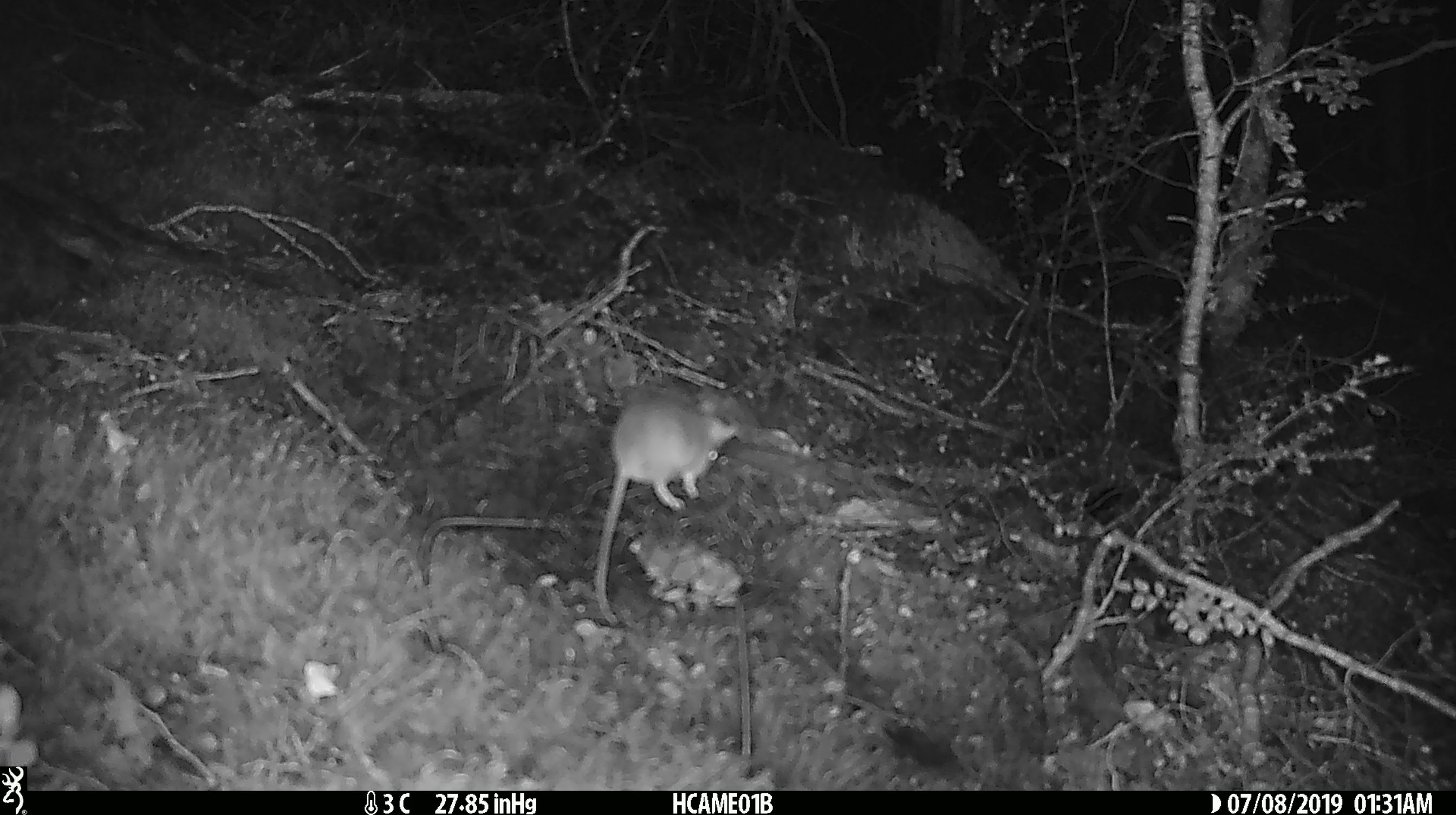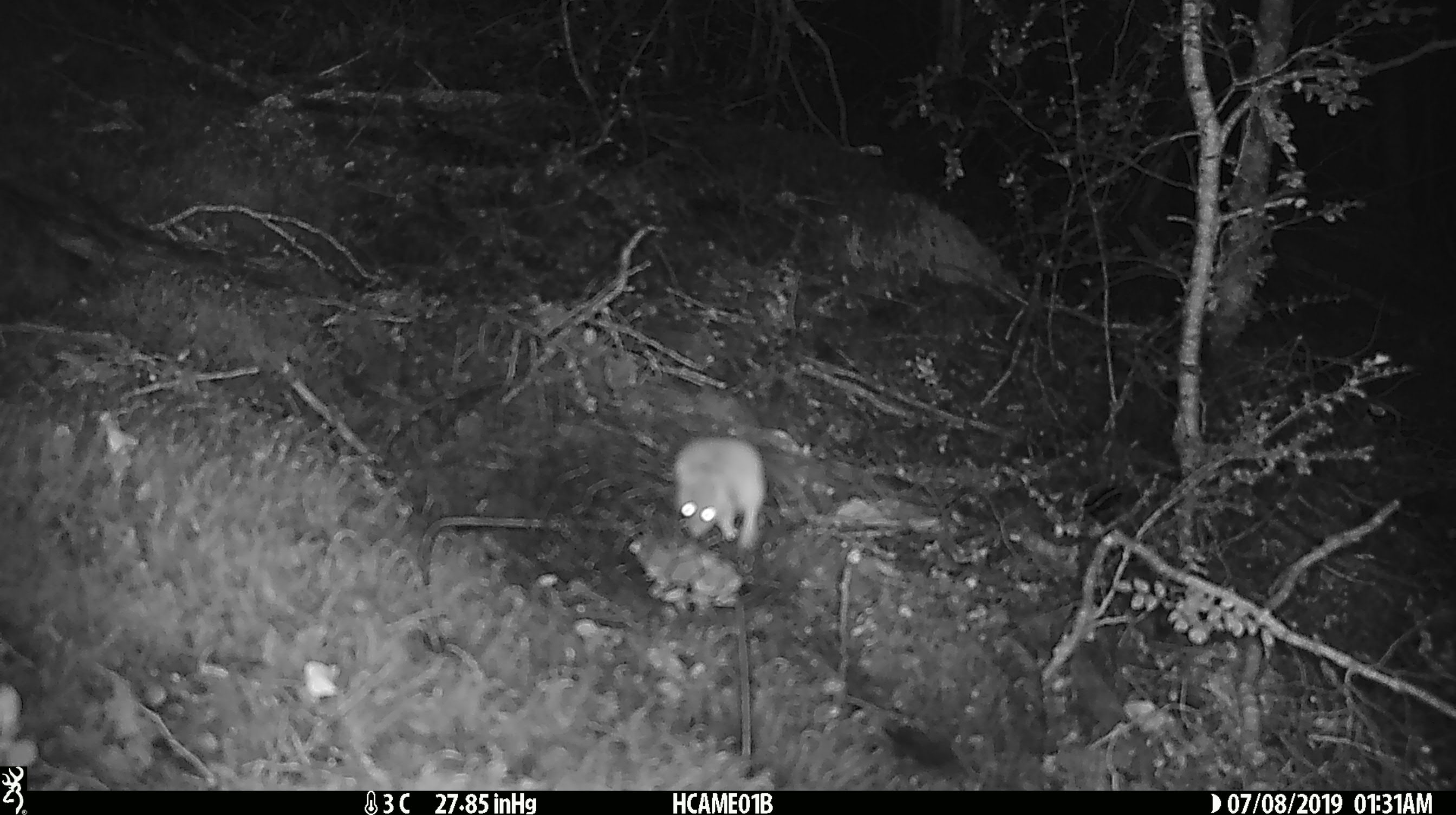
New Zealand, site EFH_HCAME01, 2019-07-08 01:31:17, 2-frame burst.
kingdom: Animalia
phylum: Chordata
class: Mammalia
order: Rodentia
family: Muridae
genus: Mus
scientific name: Mus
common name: mouse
Mouse (Mus).